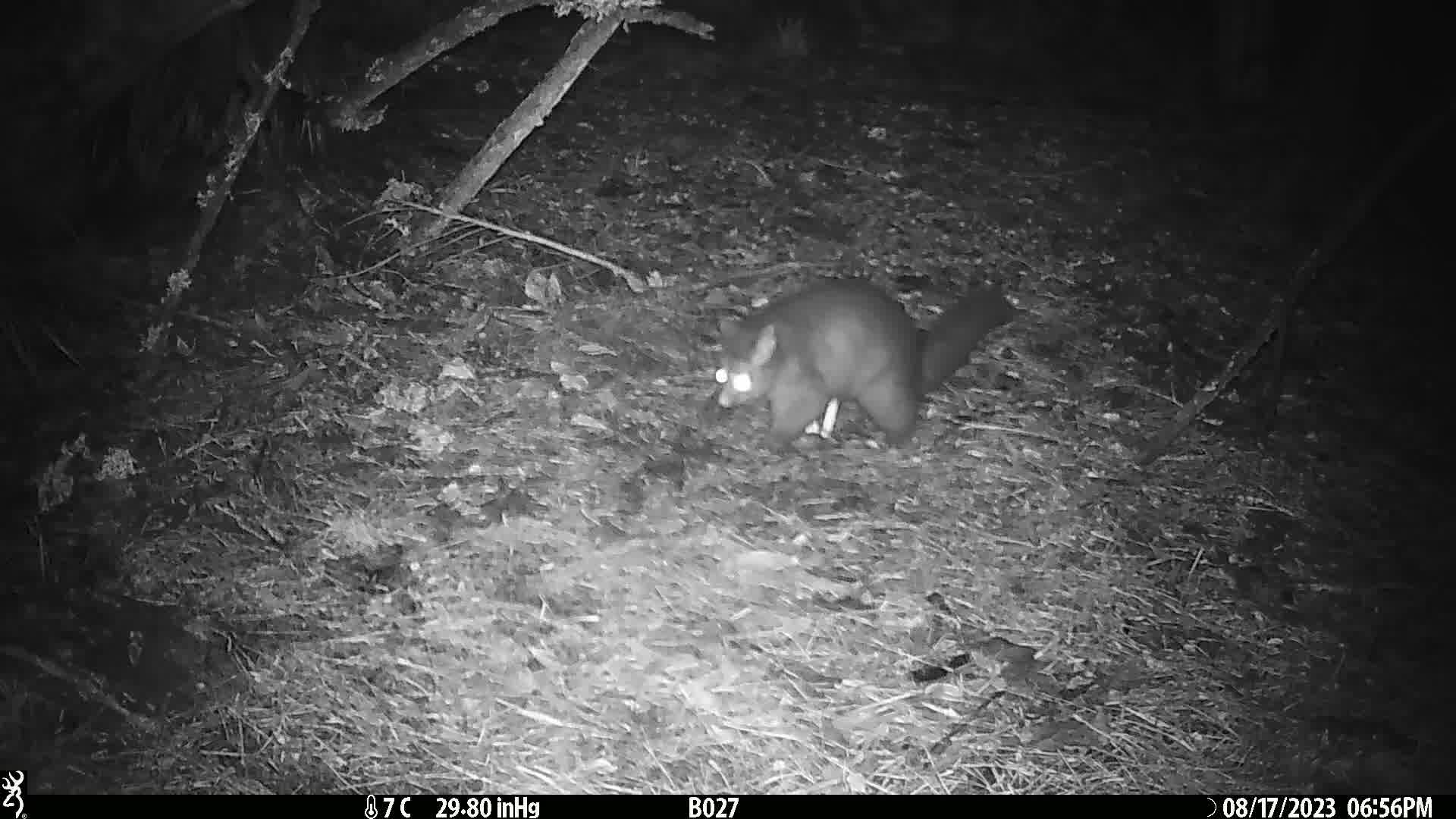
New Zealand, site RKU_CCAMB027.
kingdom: Animalia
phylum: Chordata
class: Mammalia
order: Diprotodontia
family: Phalangeridae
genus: Trichosurus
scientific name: Trichosurus vulpecula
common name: common brushtail possum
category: possum